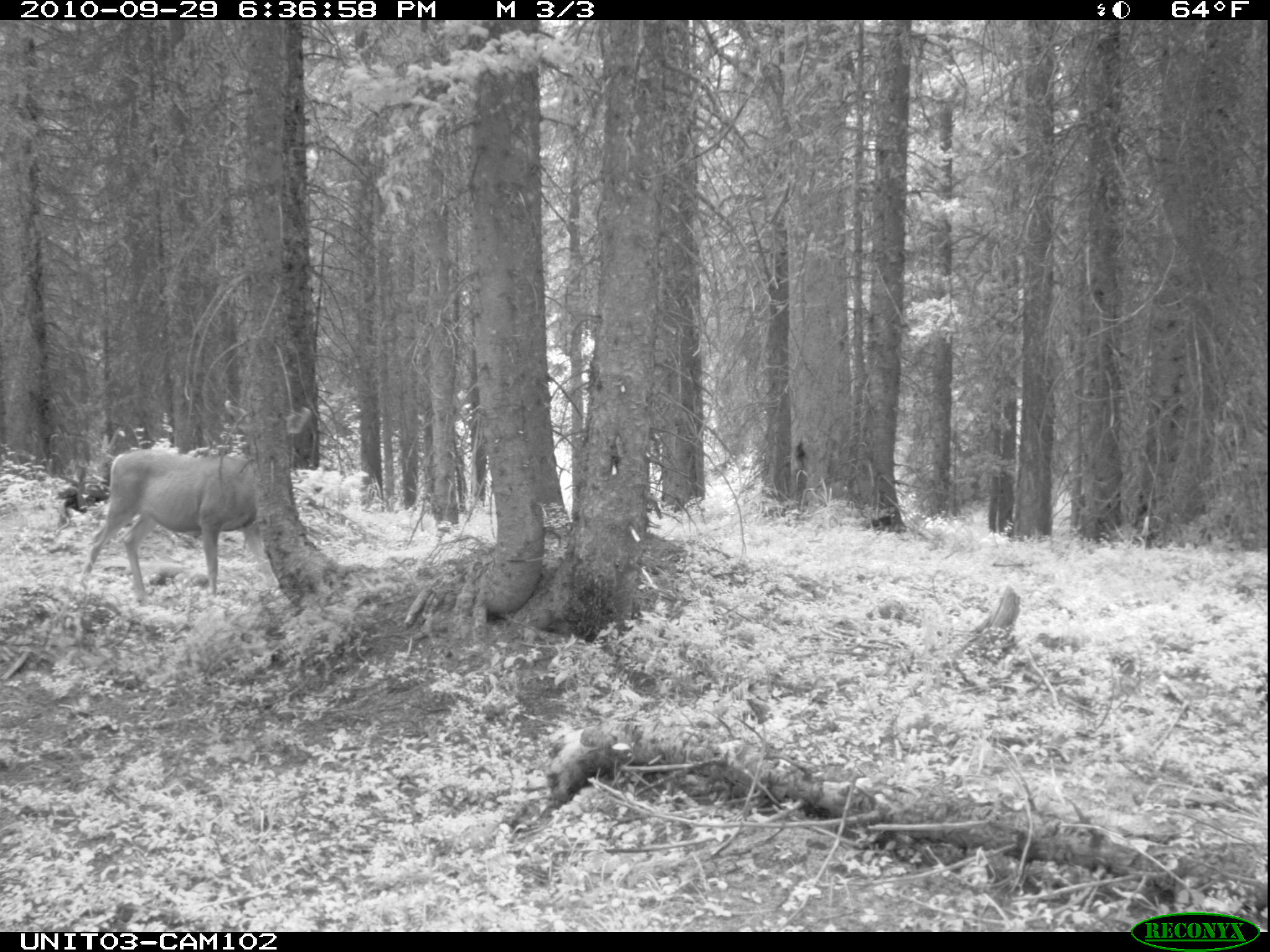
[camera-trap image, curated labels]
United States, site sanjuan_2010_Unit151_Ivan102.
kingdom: Animalia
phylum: Chordata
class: Mammalia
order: Artiodactyla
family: Cervidae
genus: Odocoileus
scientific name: Odocoileus hemionus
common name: mule deer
Odocoileus hemionus (mule deer).